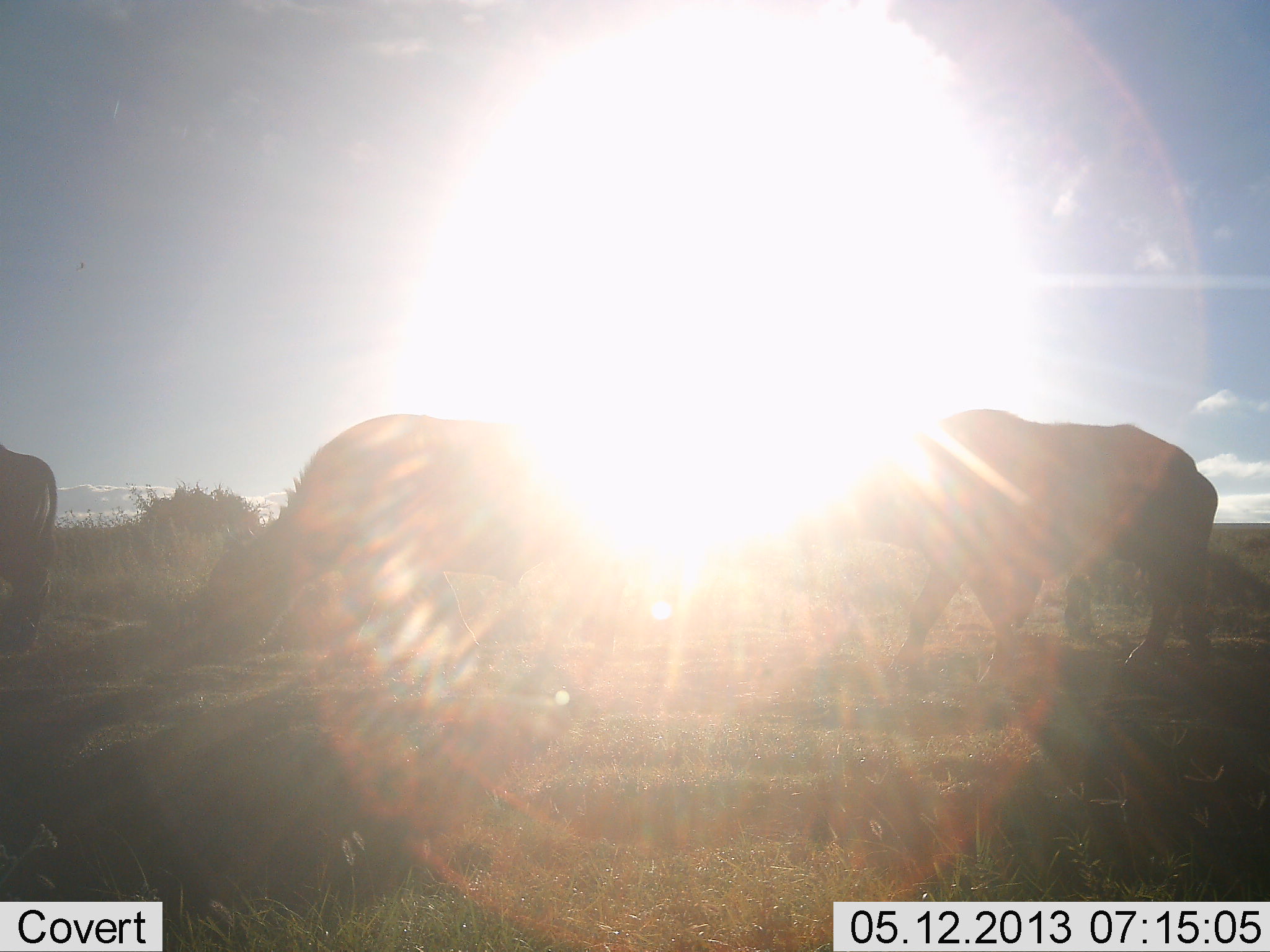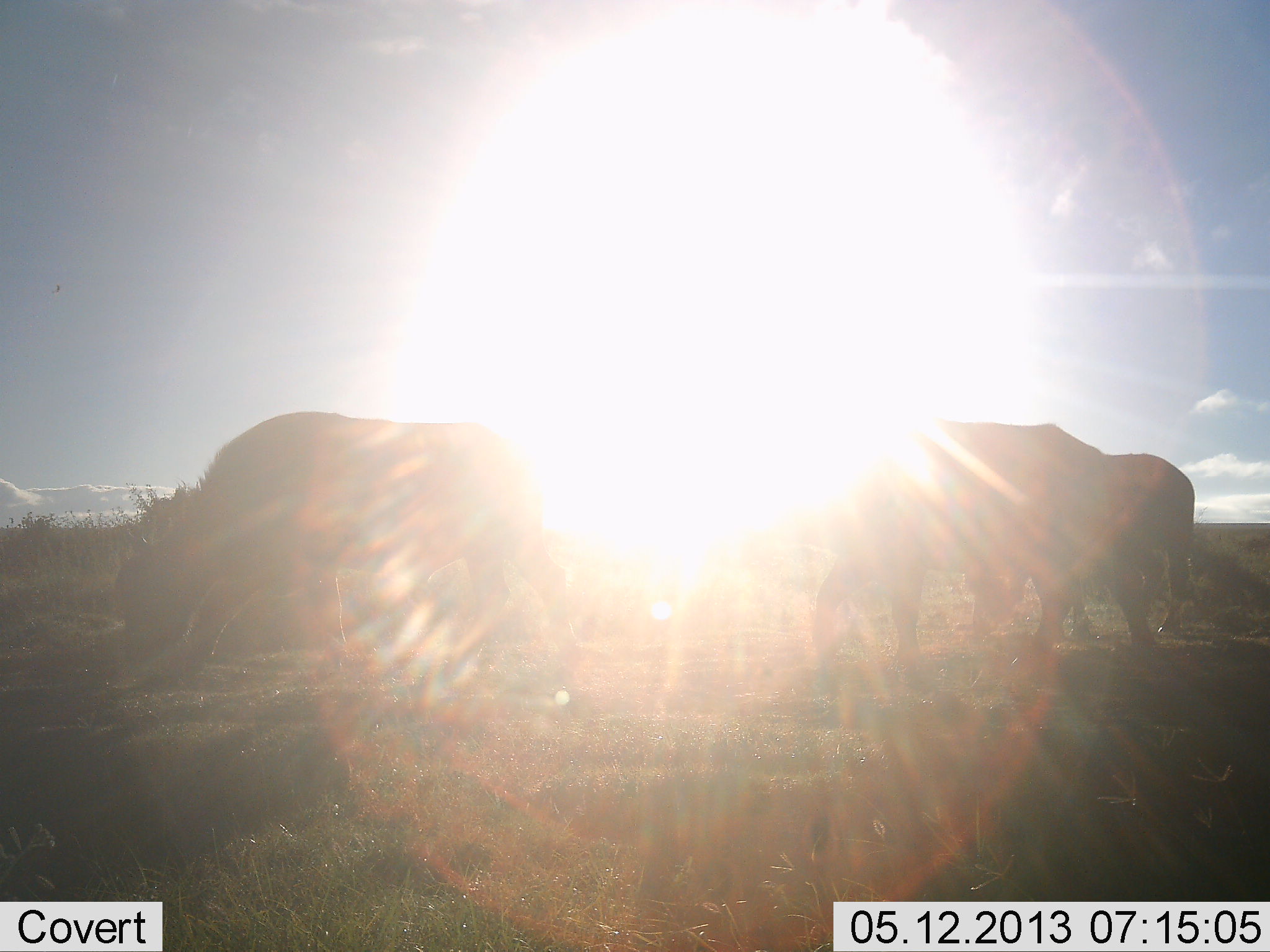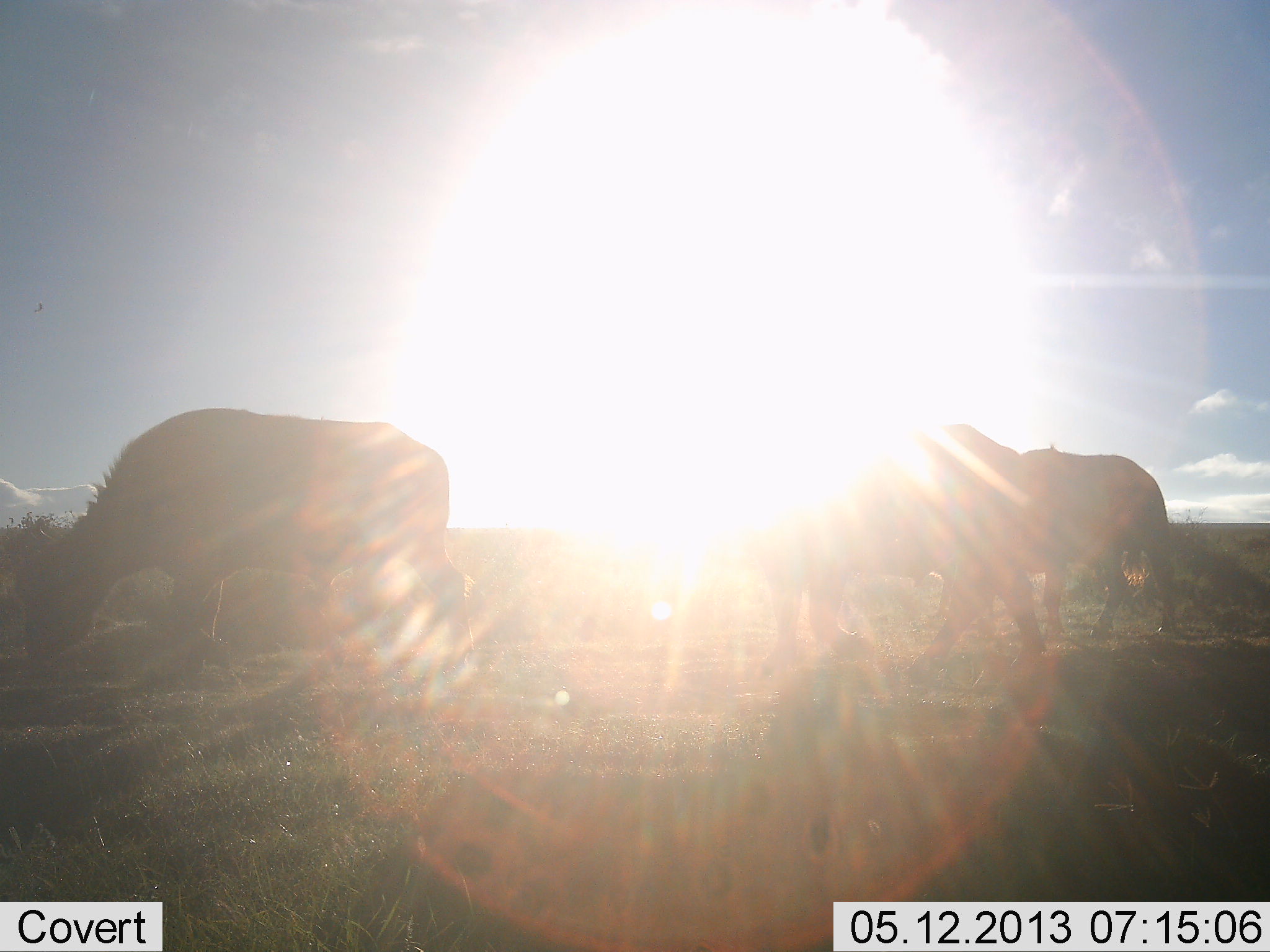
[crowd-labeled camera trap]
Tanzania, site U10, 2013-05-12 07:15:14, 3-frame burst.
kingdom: Animalia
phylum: Chordata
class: Mammalia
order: Artiodactyla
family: Bovidae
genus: Syncerus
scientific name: Syncerus caffer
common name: cape buffalo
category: buffalo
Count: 4.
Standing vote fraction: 0%.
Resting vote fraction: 0%.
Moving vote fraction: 80%.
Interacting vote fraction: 0%.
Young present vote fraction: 10%.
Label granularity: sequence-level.